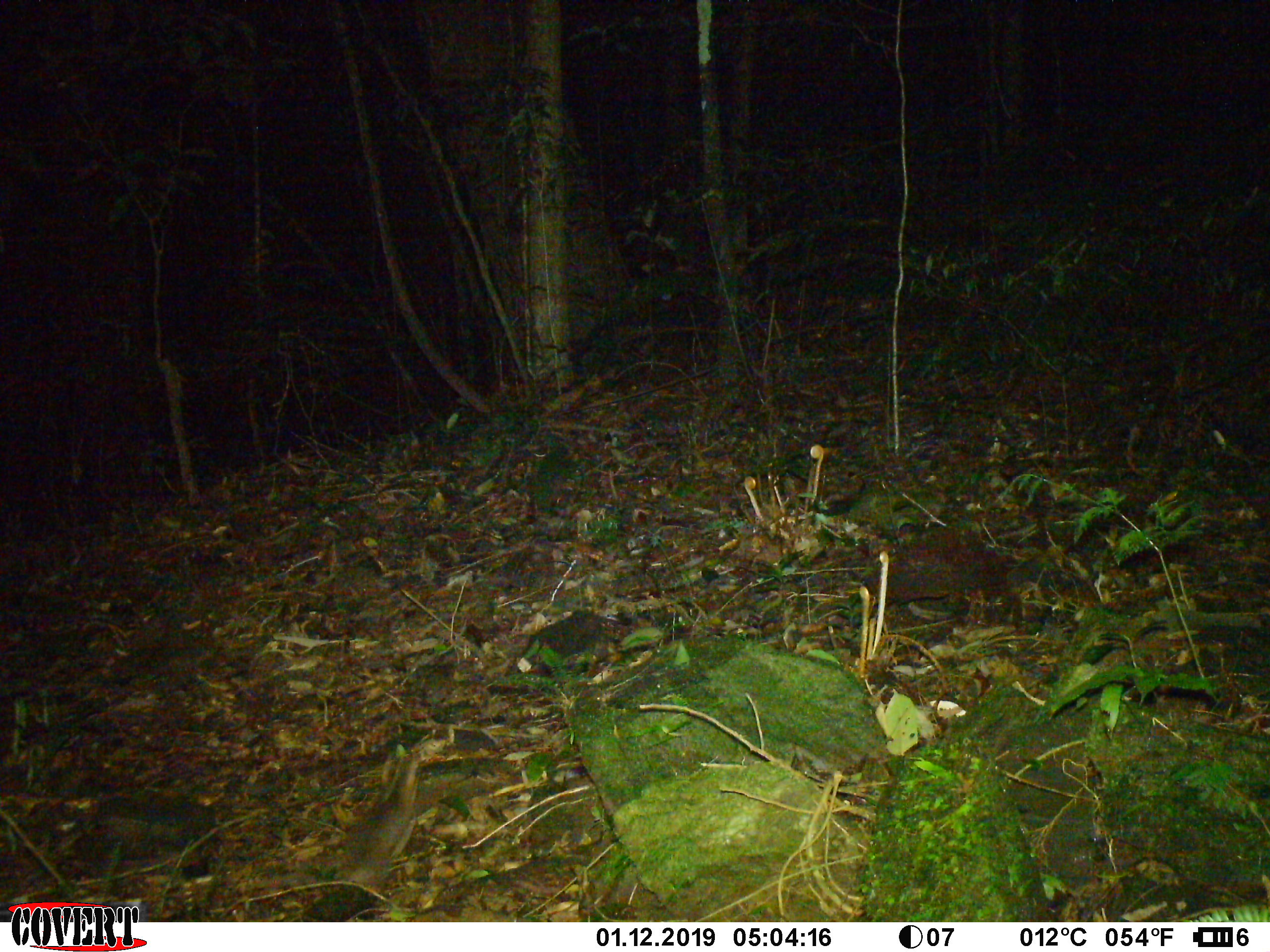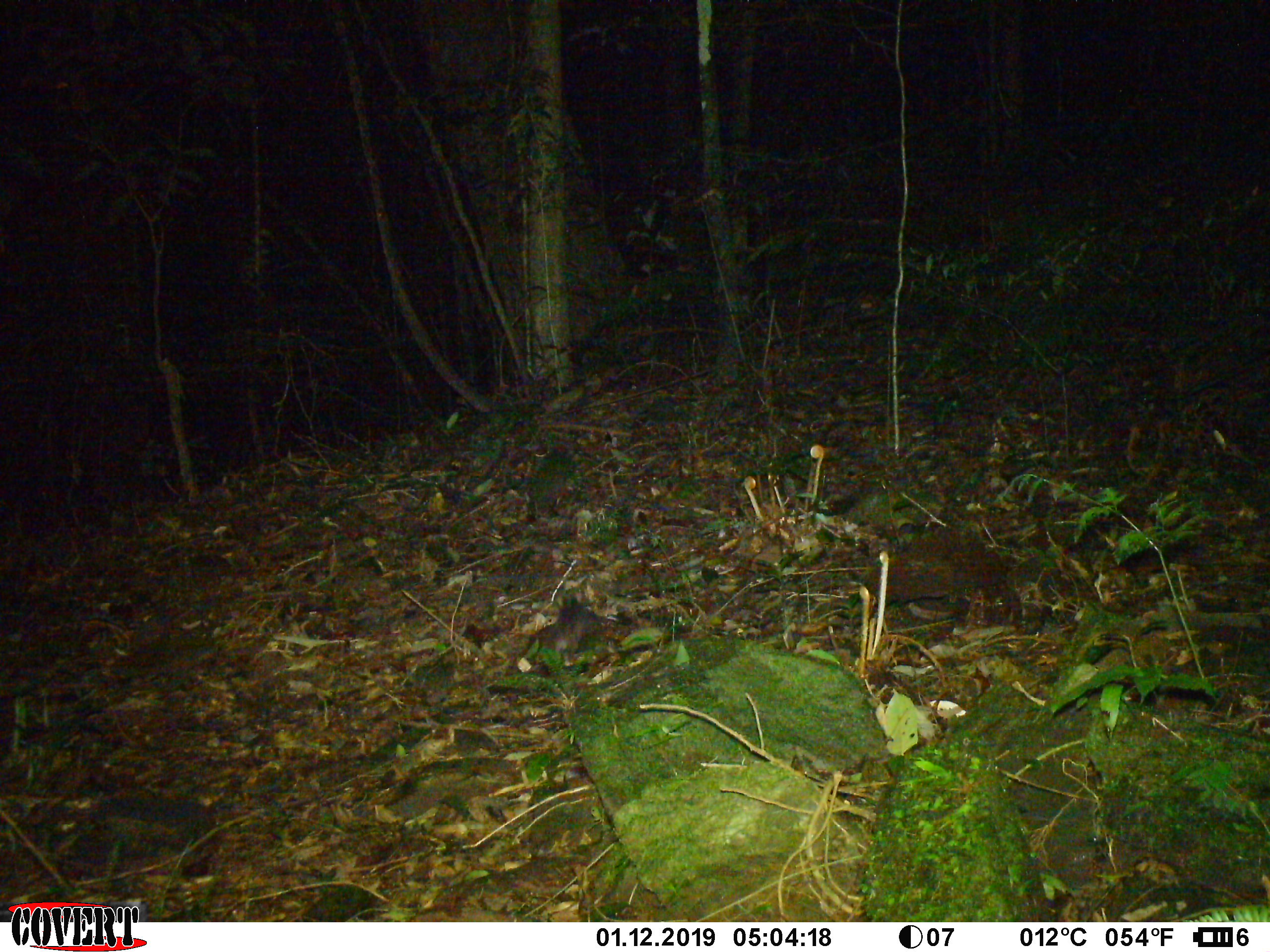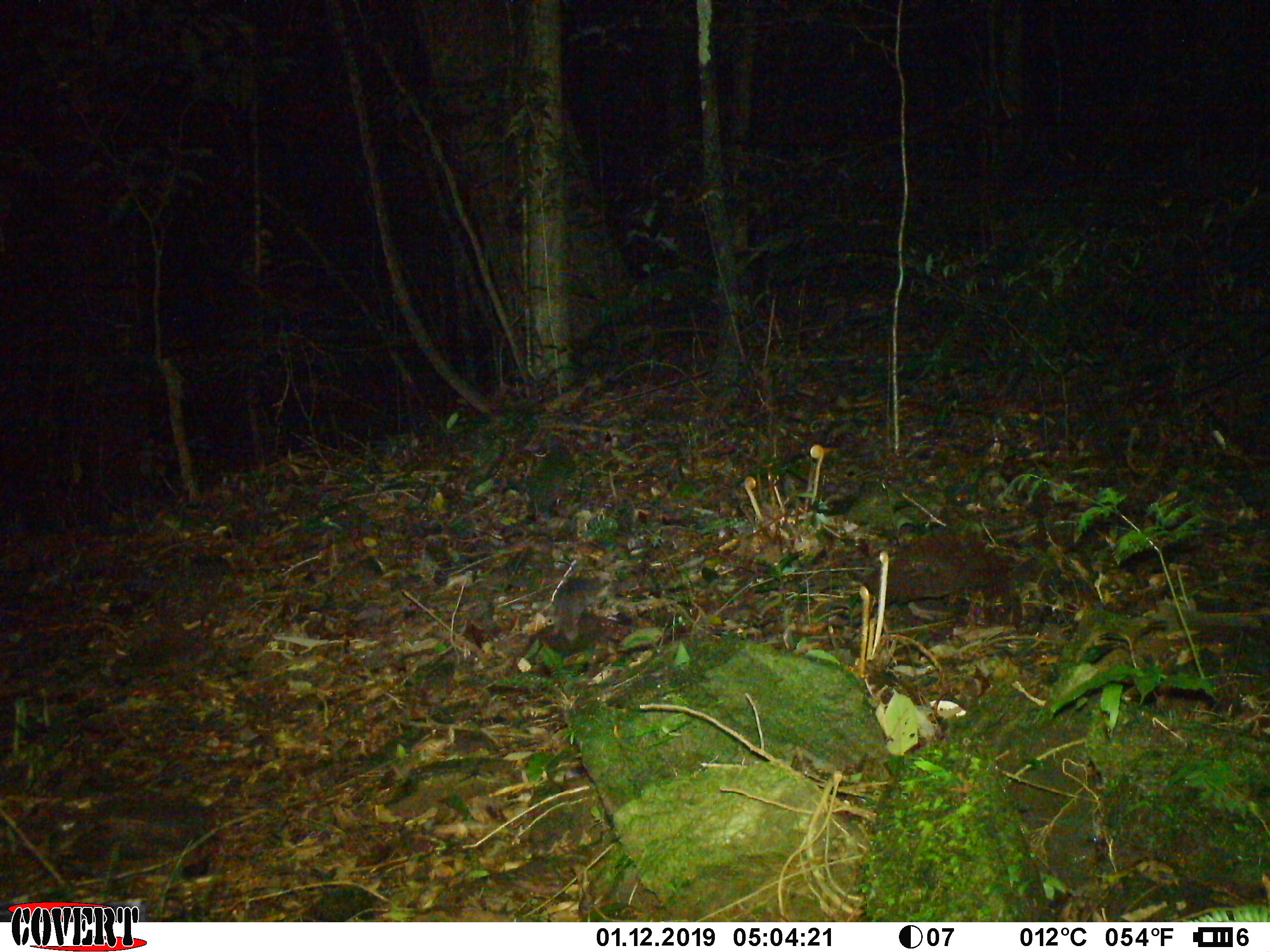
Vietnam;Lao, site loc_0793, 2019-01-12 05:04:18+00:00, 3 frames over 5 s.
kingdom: Animalia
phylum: Chordata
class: Mammalia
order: Carnivora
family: Mustelidae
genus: Melogale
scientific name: Melogale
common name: ferret badger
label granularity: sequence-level